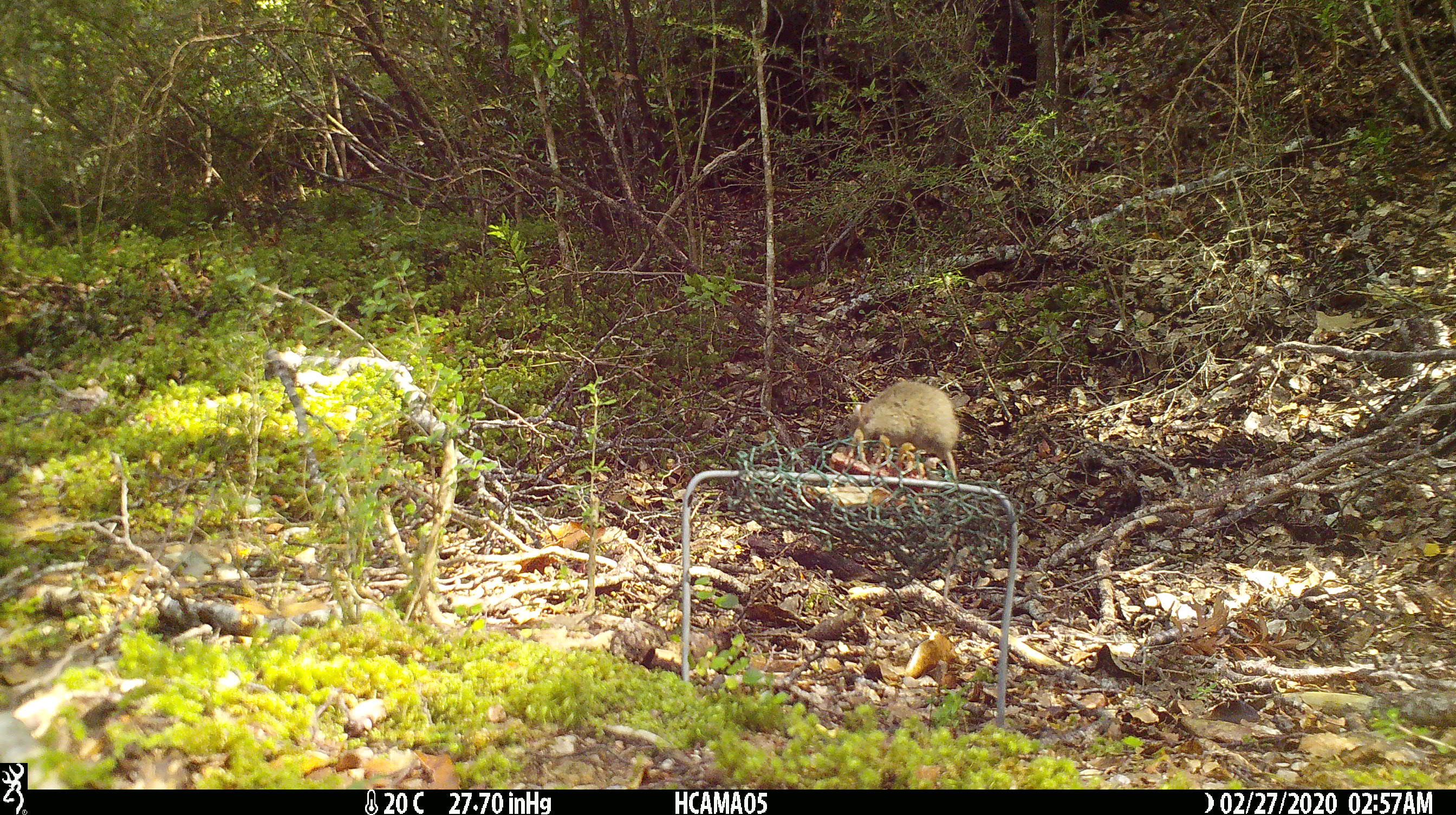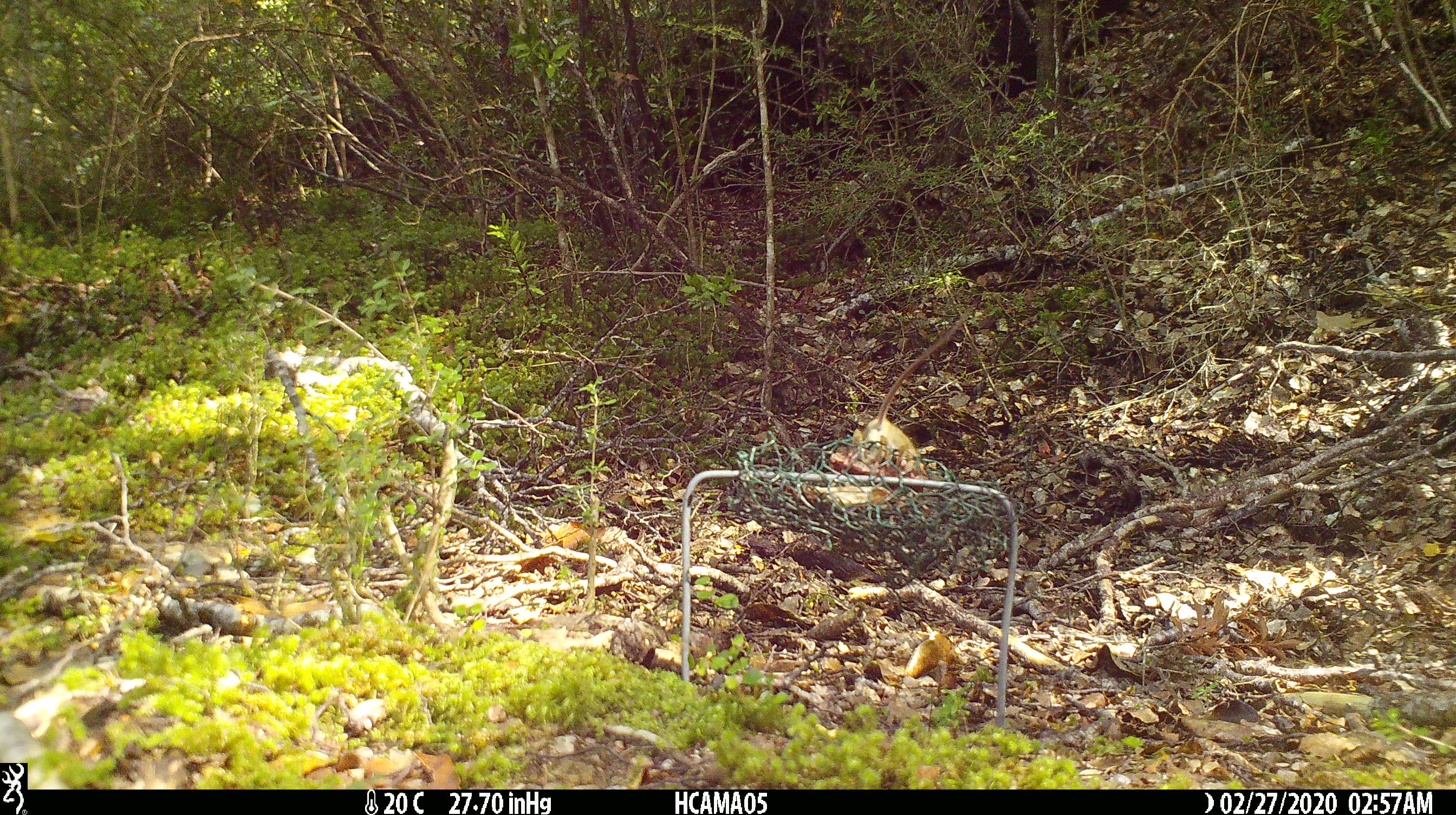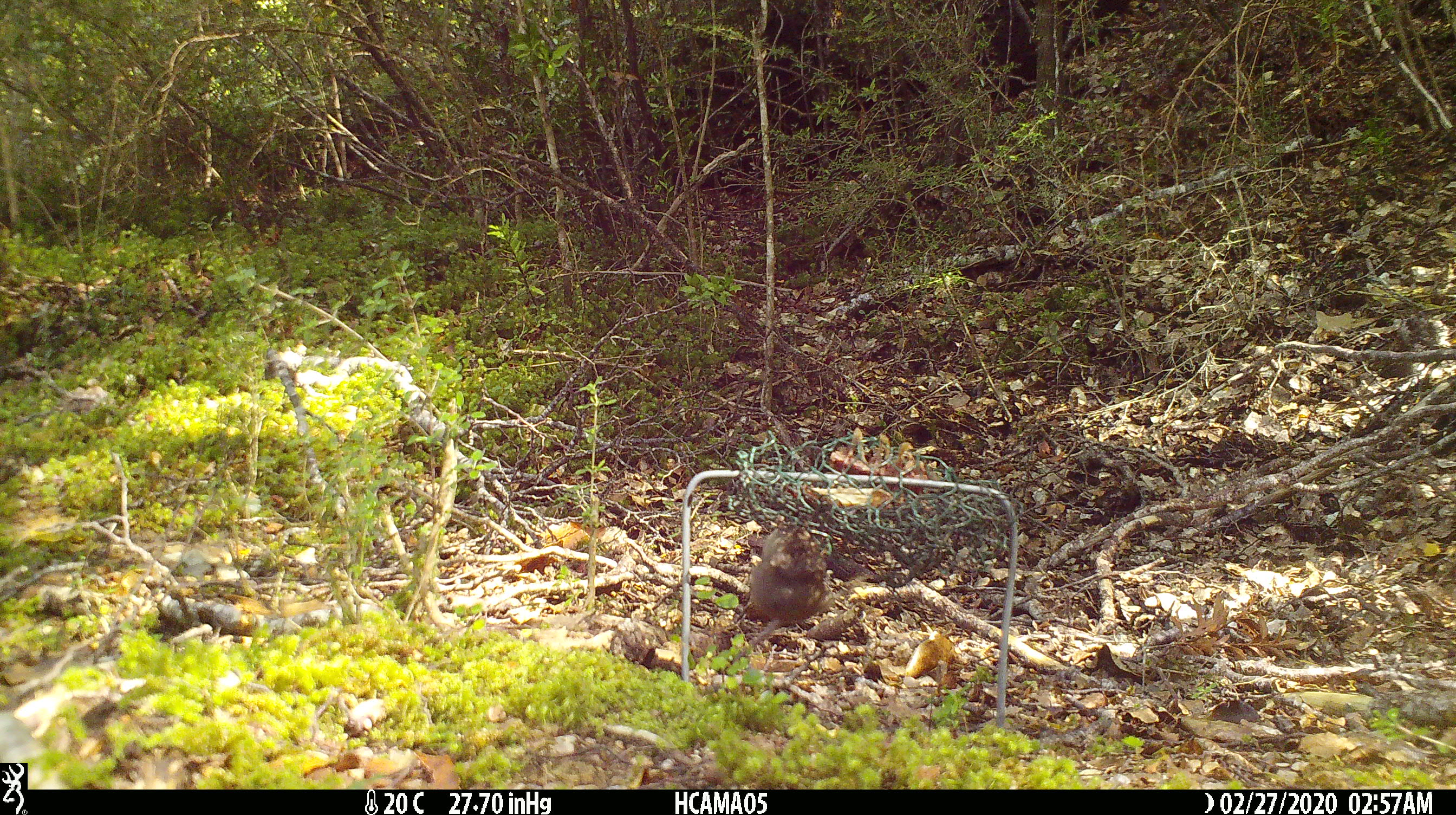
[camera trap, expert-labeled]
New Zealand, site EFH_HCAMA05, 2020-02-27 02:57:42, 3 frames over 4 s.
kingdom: Animalia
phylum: Chordata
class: Mammalia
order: Rodentia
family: Muridae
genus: Mus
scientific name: Mus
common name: mouse